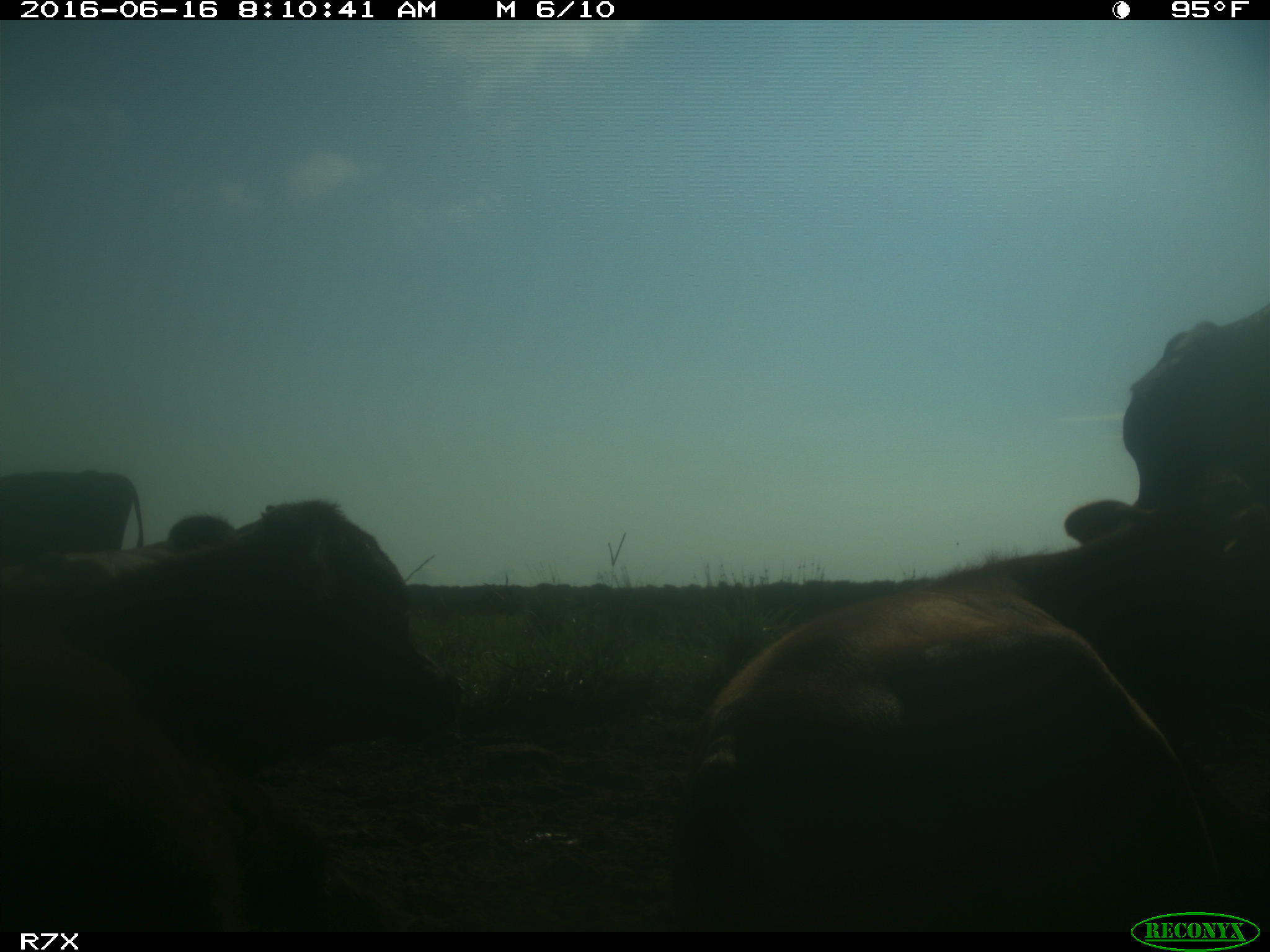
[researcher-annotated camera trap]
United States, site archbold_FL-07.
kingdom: Animalia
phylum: Chordata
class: Mammalia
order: Artiodactyla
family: Bovidae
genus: Bos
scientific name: Bos taurus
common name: domestic cow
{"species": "Bos taurus (domestic cow)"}